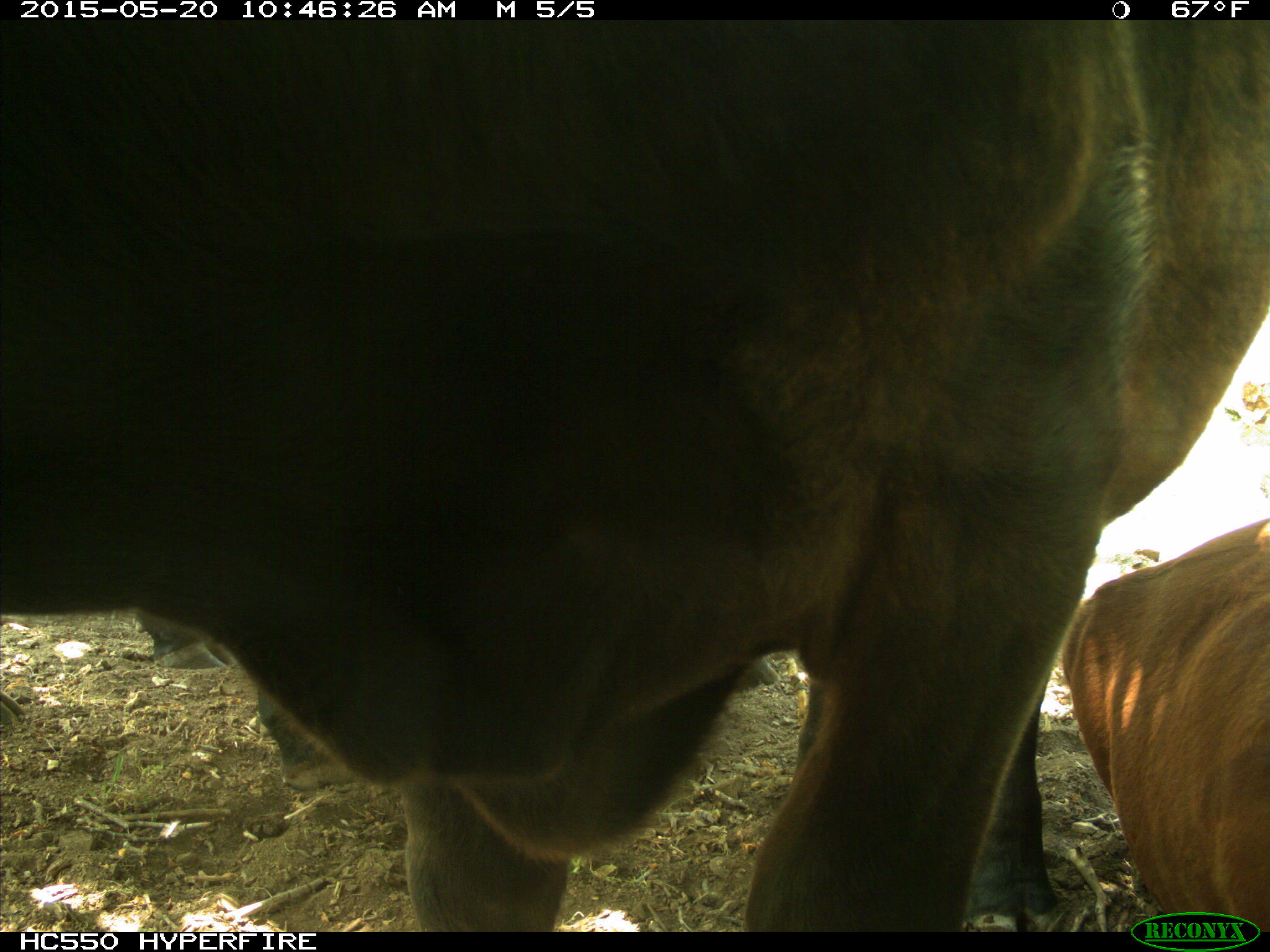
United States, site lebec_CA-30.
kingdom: Animalia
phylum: Chordata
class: Mammalia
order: Artiodactyla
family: Bovidae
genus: Bos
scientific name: Bos taurus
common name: domestic cow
Bos taurus (domestic cow).